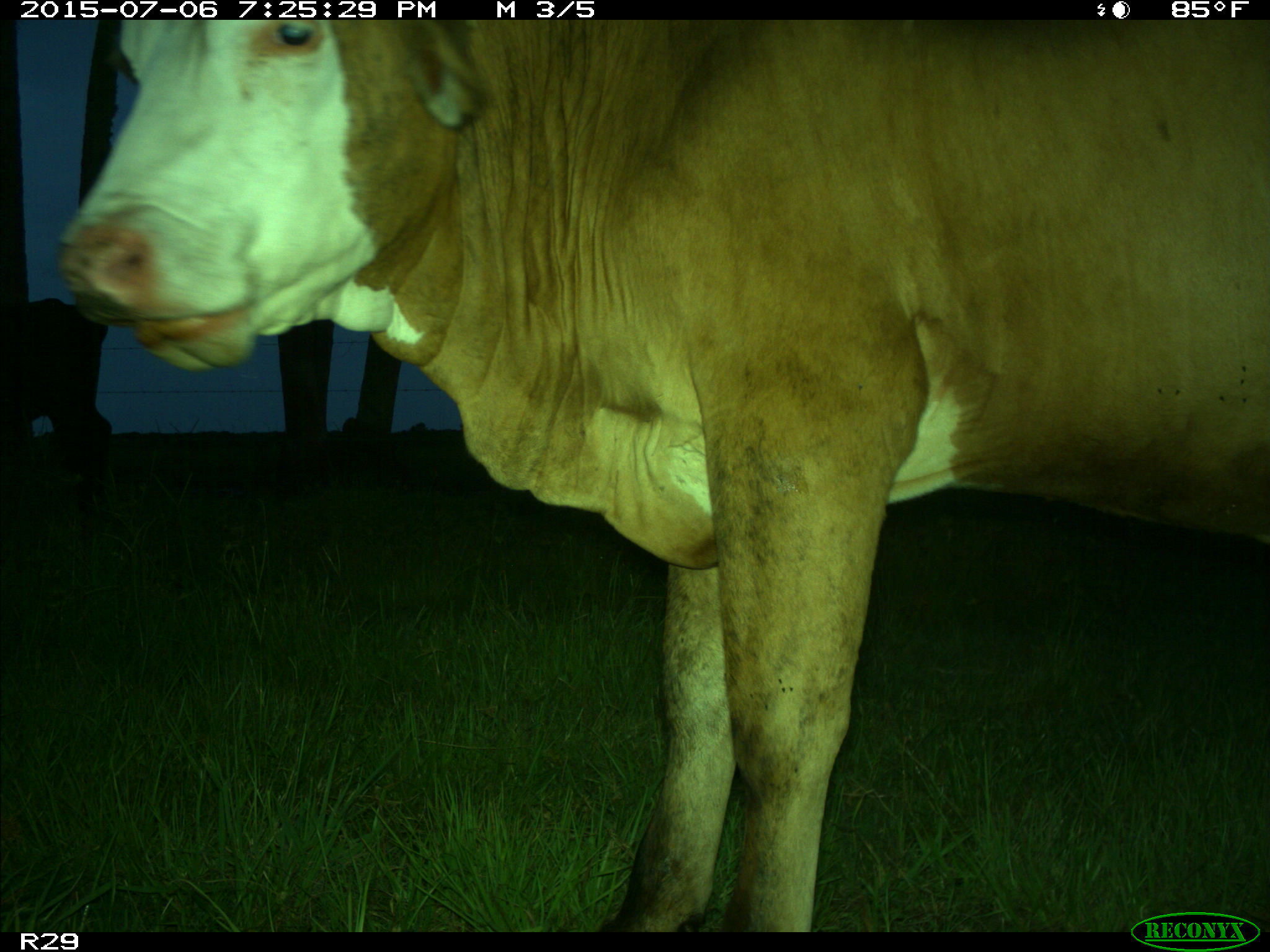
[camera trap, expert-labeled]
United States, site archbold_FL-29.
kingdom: Animalia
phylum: Chordata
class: Mammalia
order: Artiodactyla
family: Bovidae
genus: Bos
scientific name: Bos taurus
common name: domestic cow